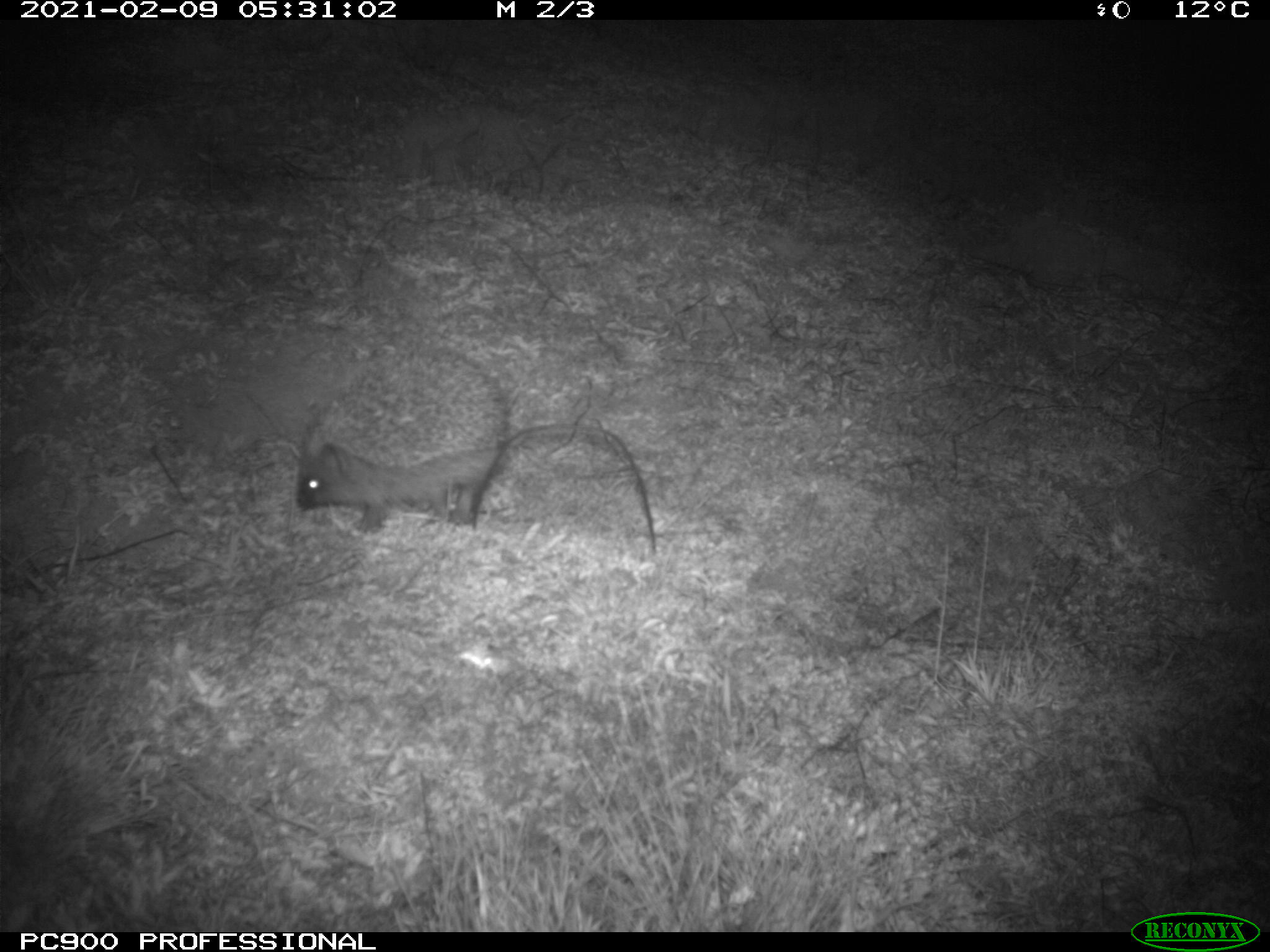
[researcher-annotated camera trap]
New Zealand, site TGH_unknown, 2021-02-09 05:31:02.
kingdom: Animalia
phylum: Chordata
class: Mammalia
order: Eulipotyphla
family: Erinaceidae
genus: Erinaceus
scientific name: Erinaceus europaeus europaeus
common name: european hedgehog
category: hedgehog